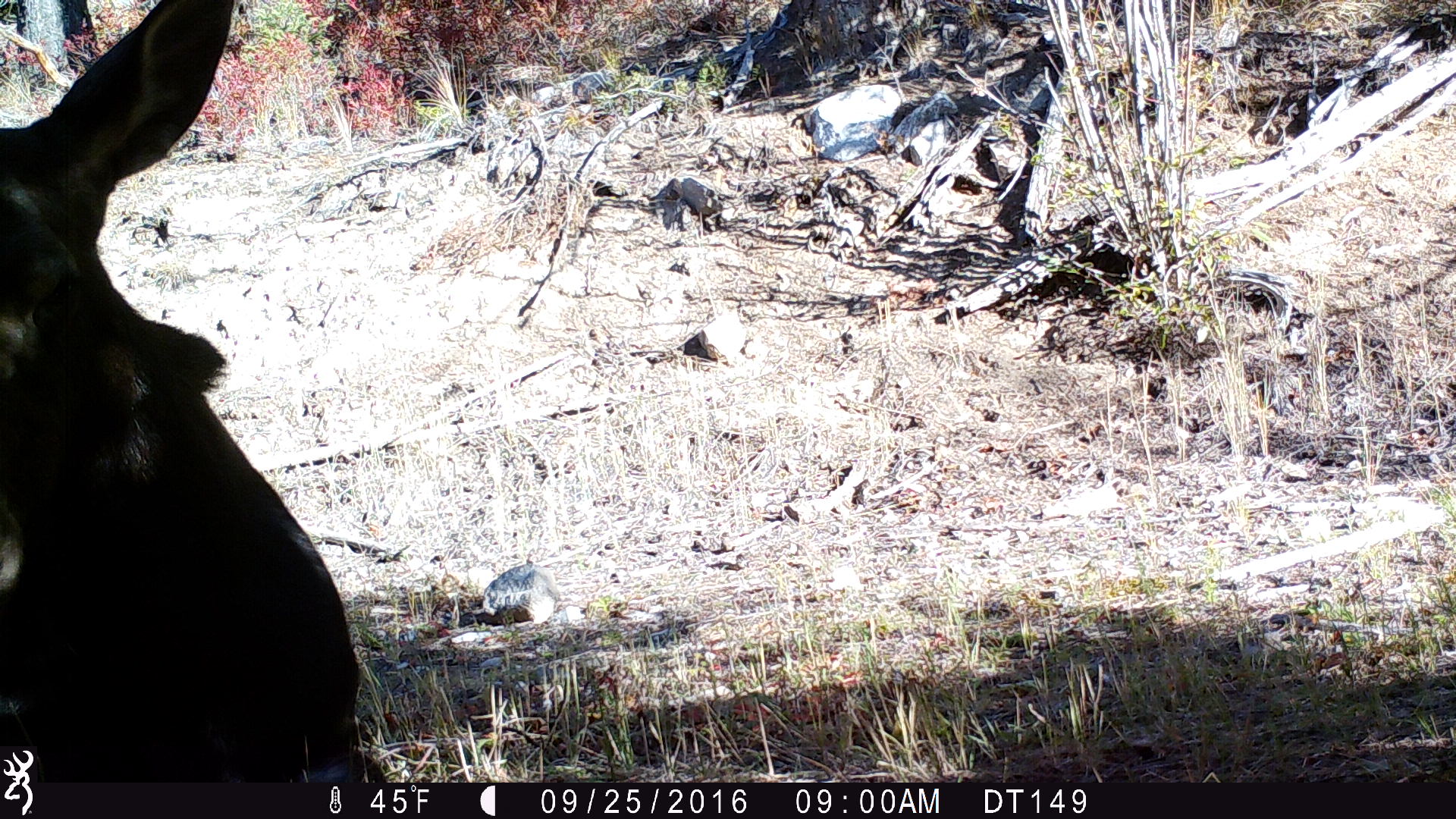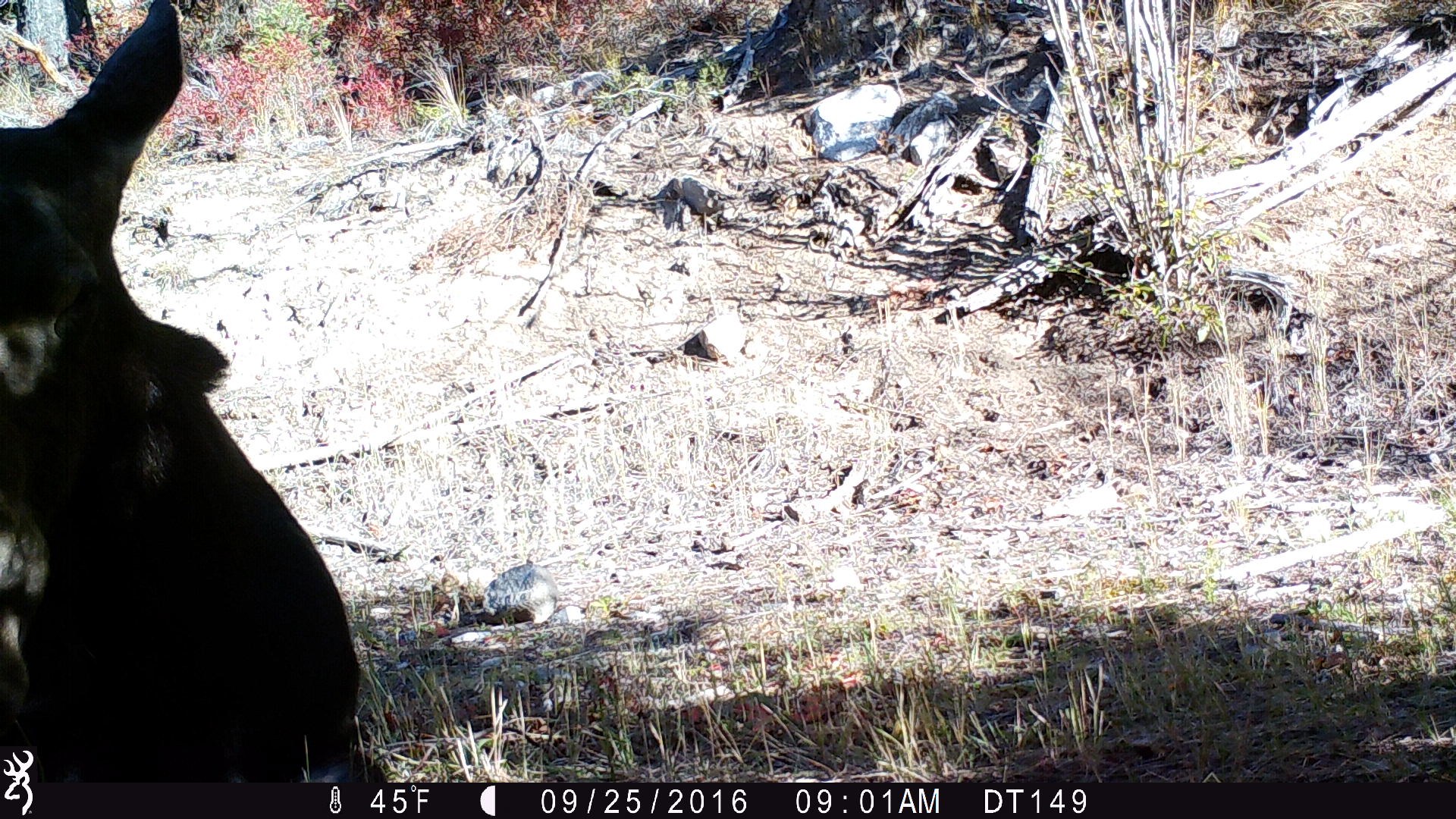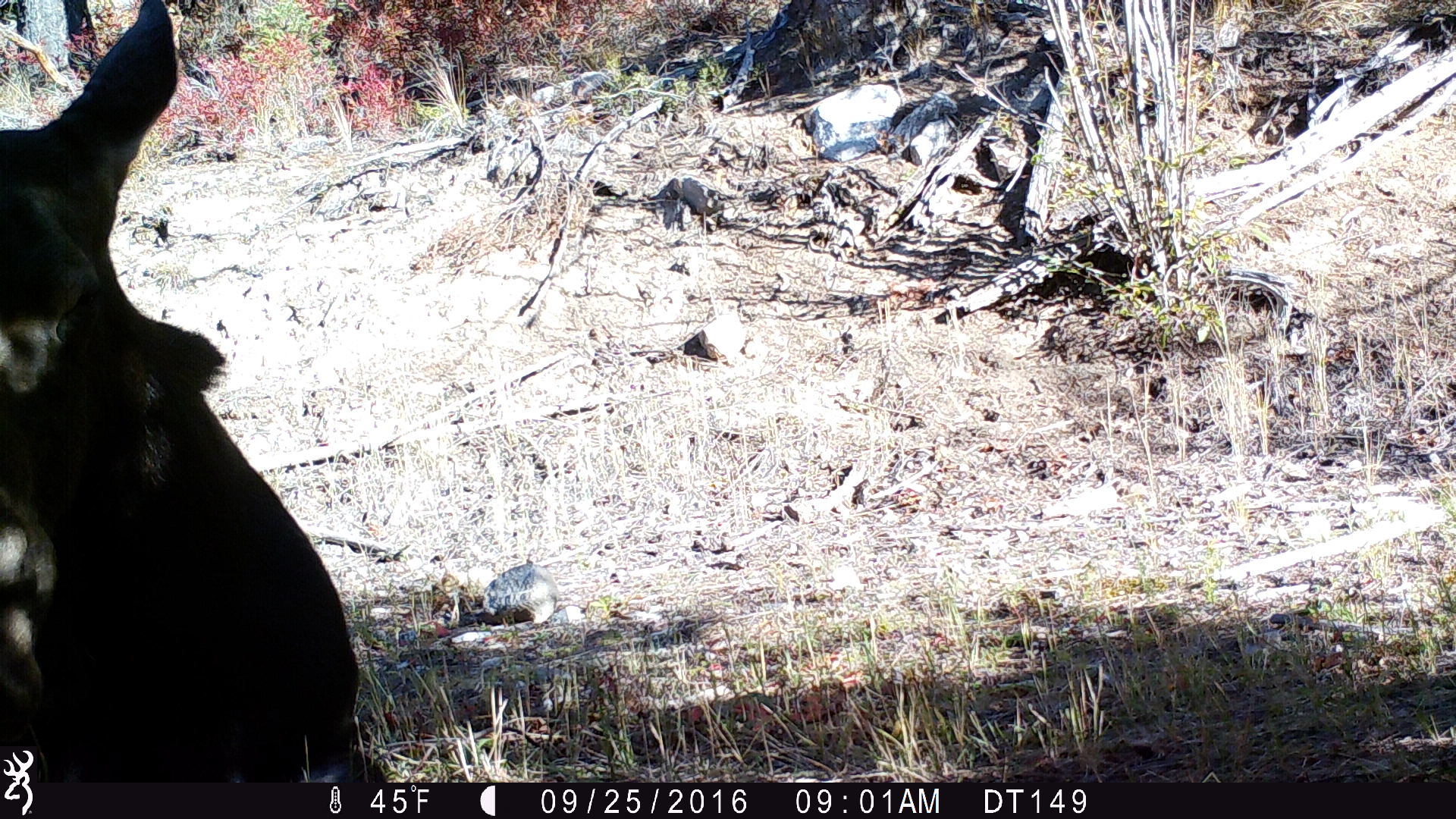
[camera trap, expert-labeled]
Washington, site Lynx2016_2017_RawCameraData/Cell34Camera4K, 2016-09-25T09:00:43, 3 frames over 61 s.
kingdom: Animalia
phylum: Chordata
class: Mammalia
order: Artiodactyla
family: Cervidae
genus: Alces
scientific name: Alces alces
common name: moose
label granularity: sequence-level